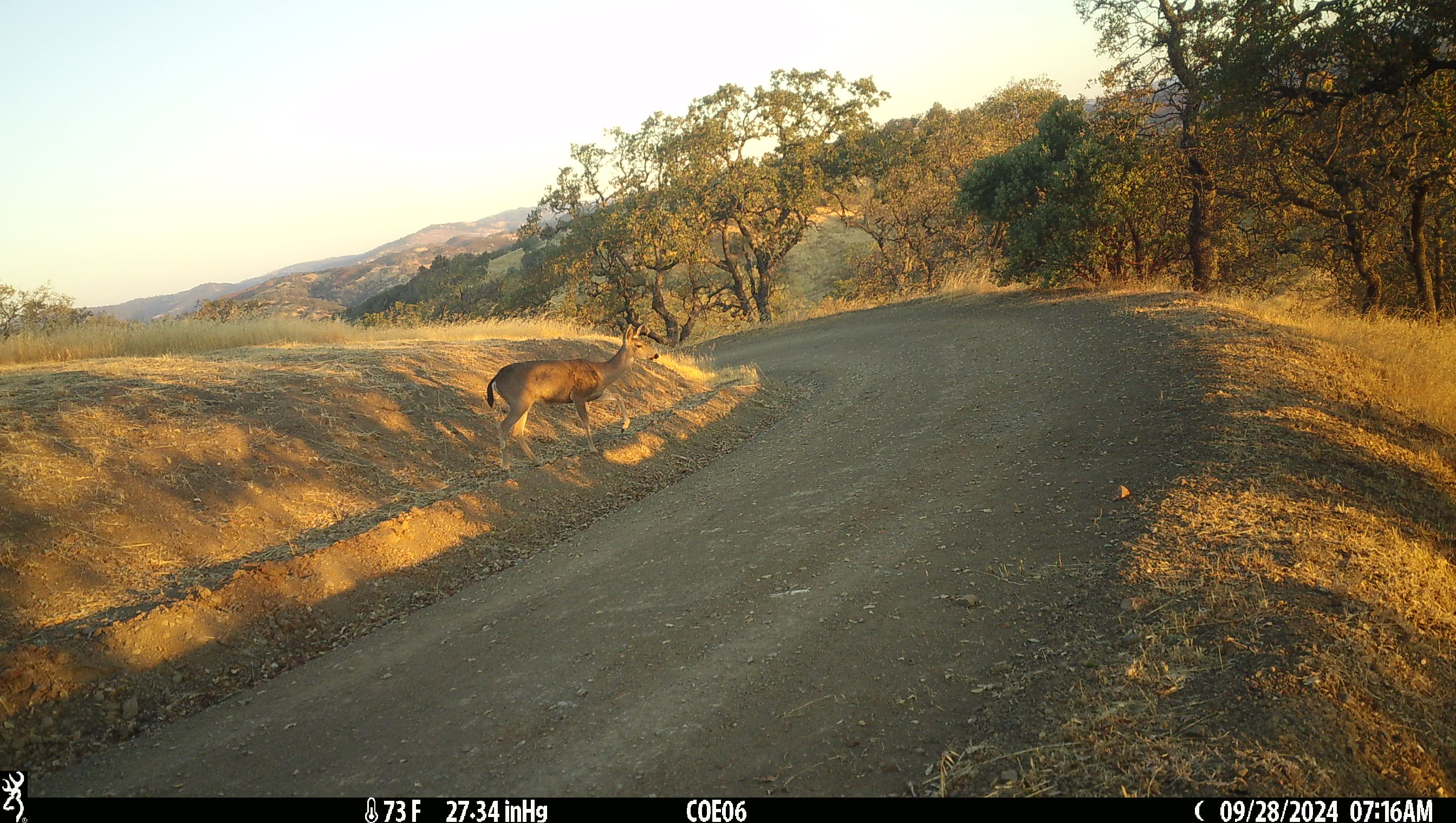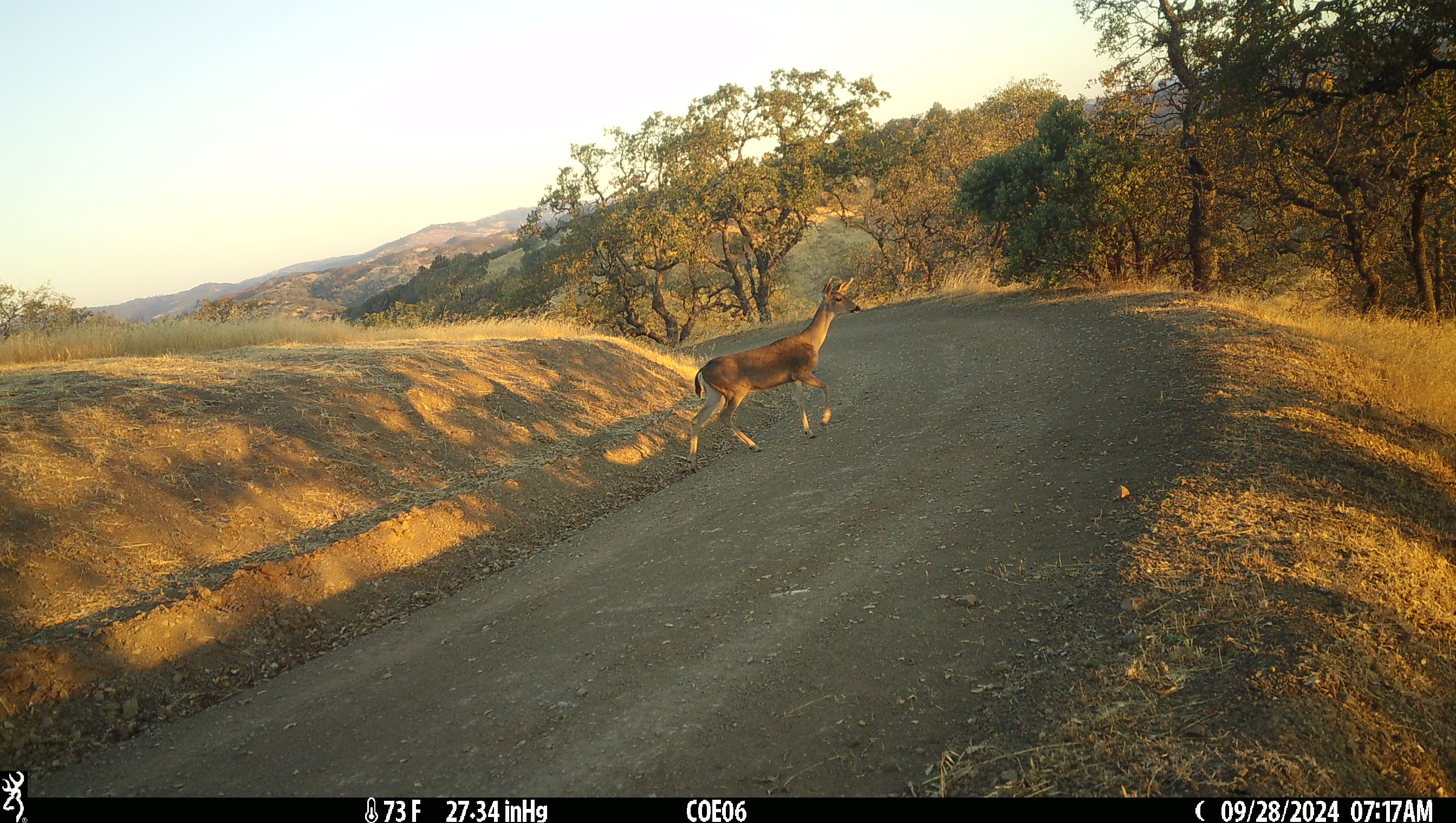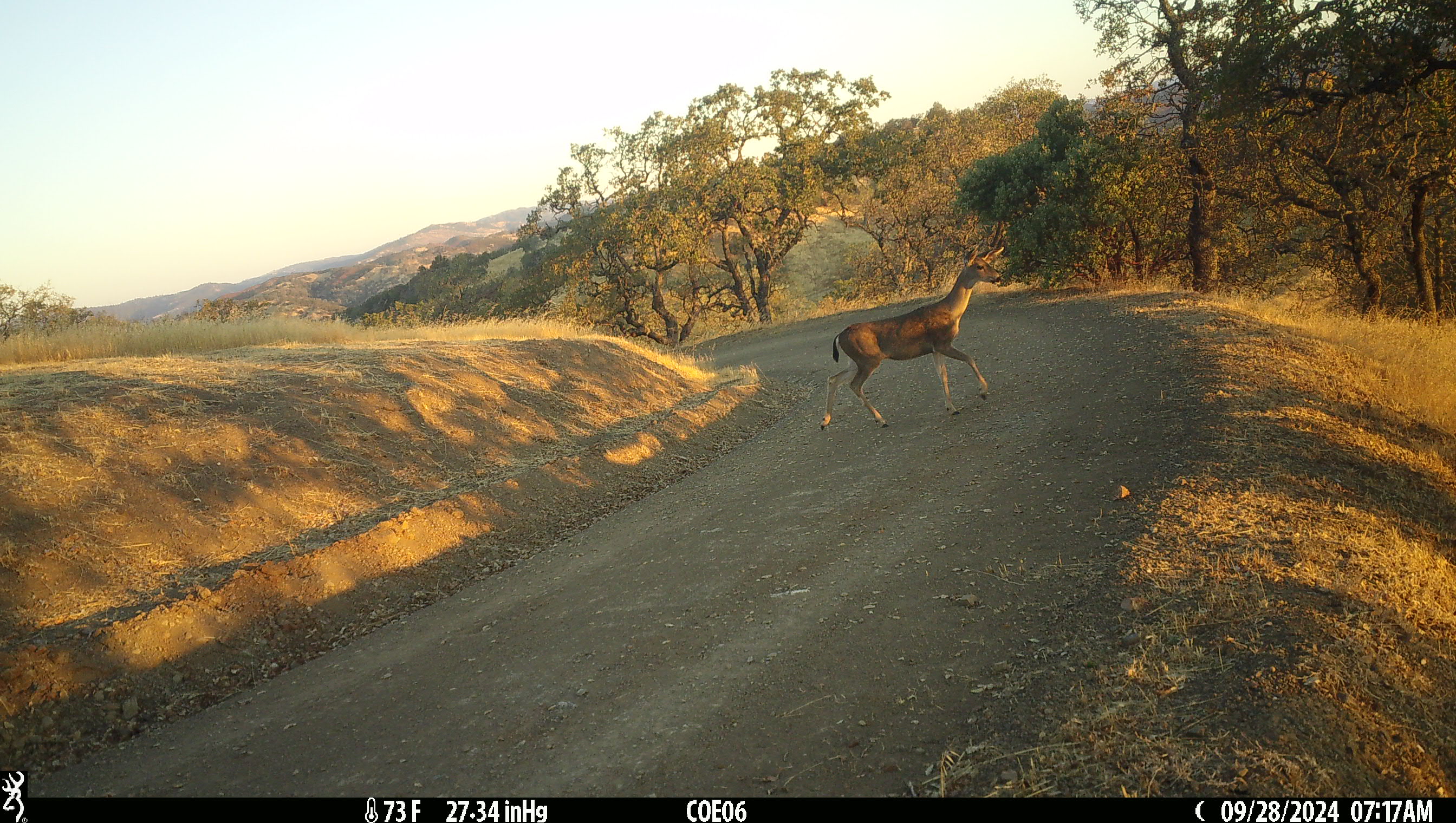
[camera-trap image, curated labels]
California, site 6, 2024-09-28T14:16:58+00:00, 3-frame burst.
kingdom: Animalia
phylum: Chordata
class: Mammalia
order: Artiodactyla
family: Cervidae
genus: Odocoileus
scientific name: Odocoileus hemionus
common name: mule deer